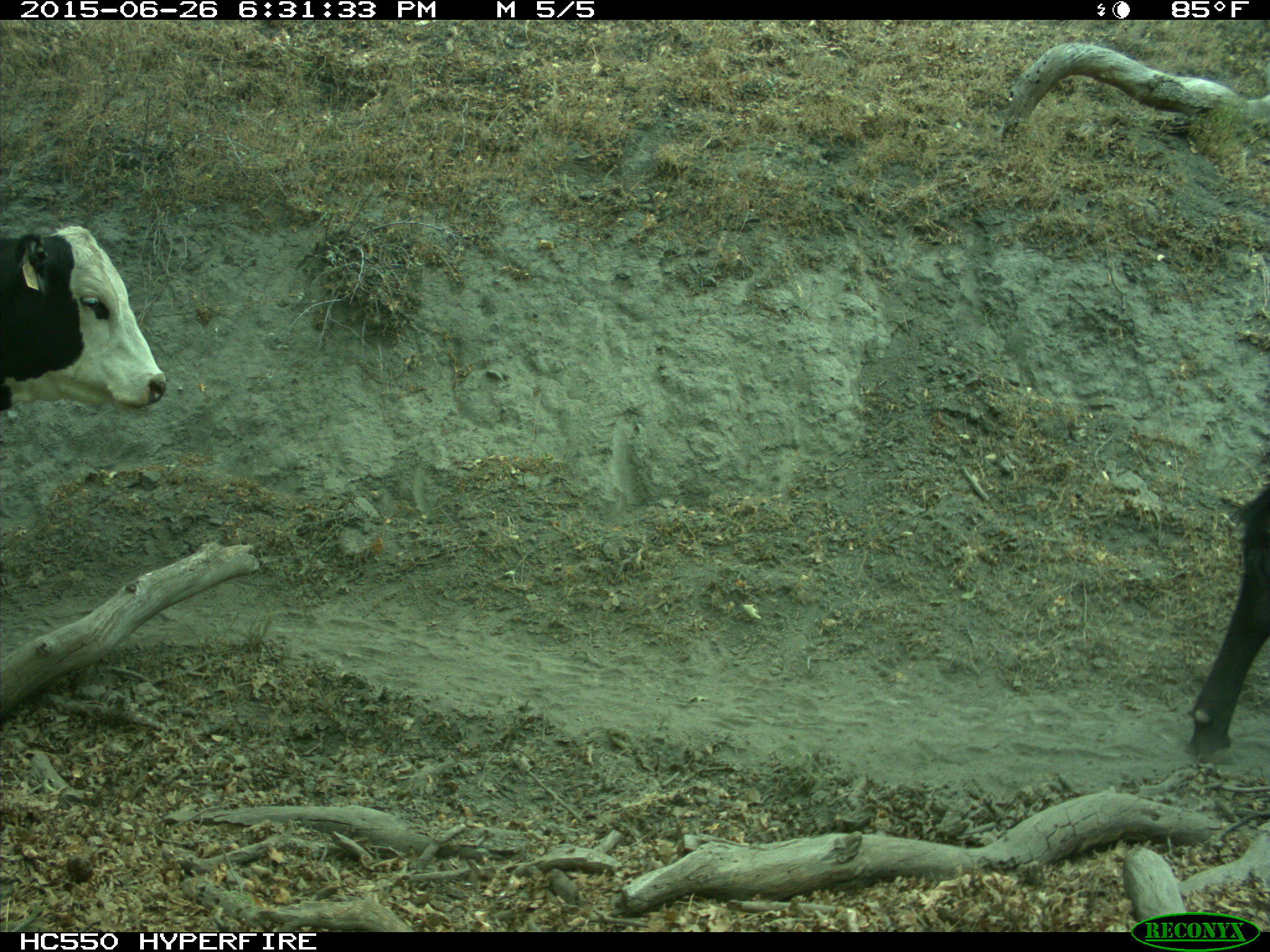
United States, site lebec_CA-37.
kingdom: Animalia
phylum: Chordata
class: Mammalia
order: Artiodactyla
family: Bovidae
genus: Bos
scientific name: Bos taurus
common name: domestic cow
Bos taurus (domestic cow).